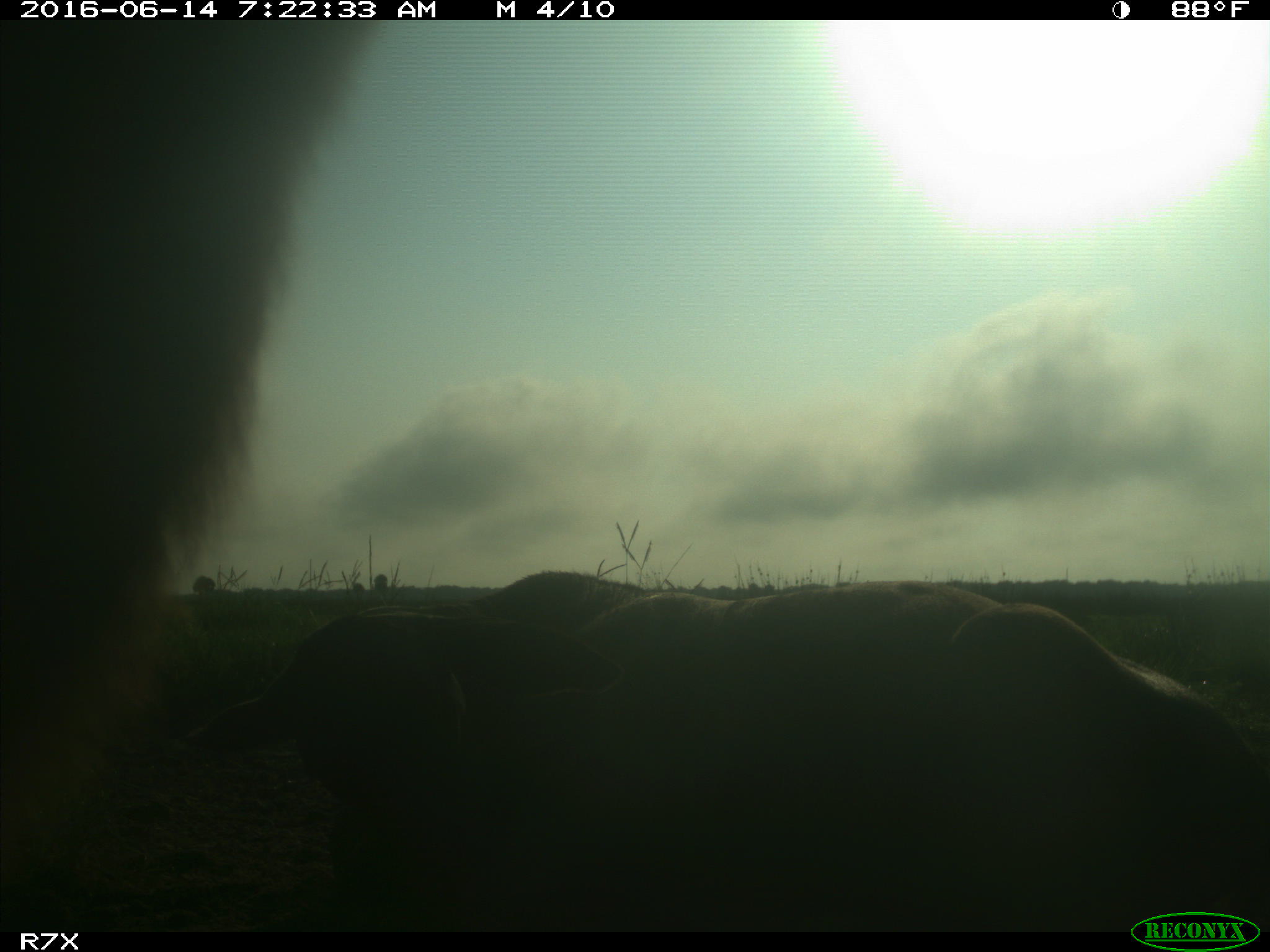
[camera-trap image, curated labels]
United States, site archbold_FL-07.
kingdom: Animalia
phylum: Chordata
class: Mammalia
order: Artiodactyla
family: Bovidae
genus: Bos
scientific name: Bos taurus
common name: domestic cow